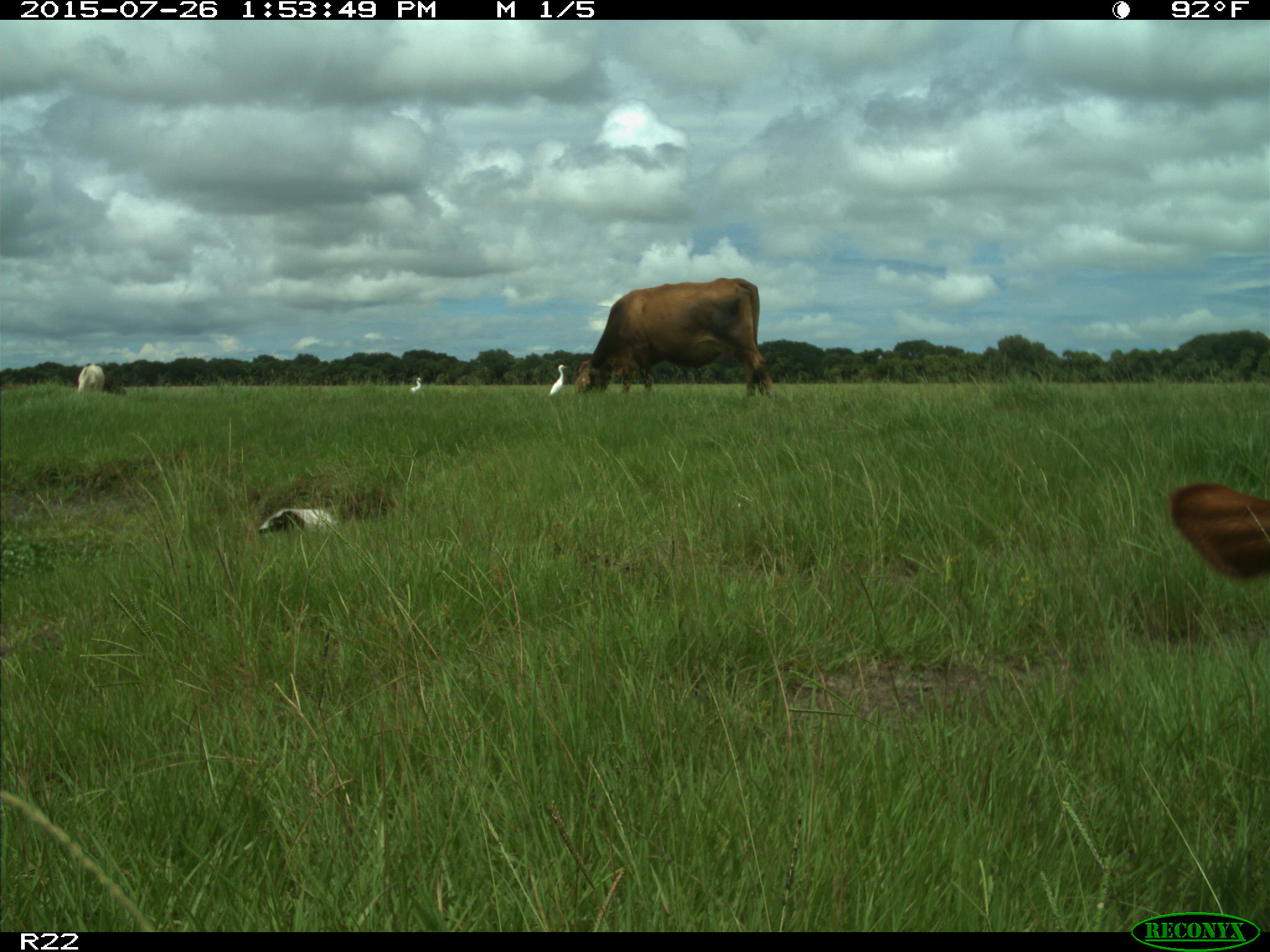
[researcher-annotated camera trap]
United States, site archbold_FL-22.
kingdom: Animalia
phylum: Chordata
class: Mammalia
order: Artiodactyla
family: Bovidae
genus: Bos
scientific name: Bos taurus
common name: domestic cow